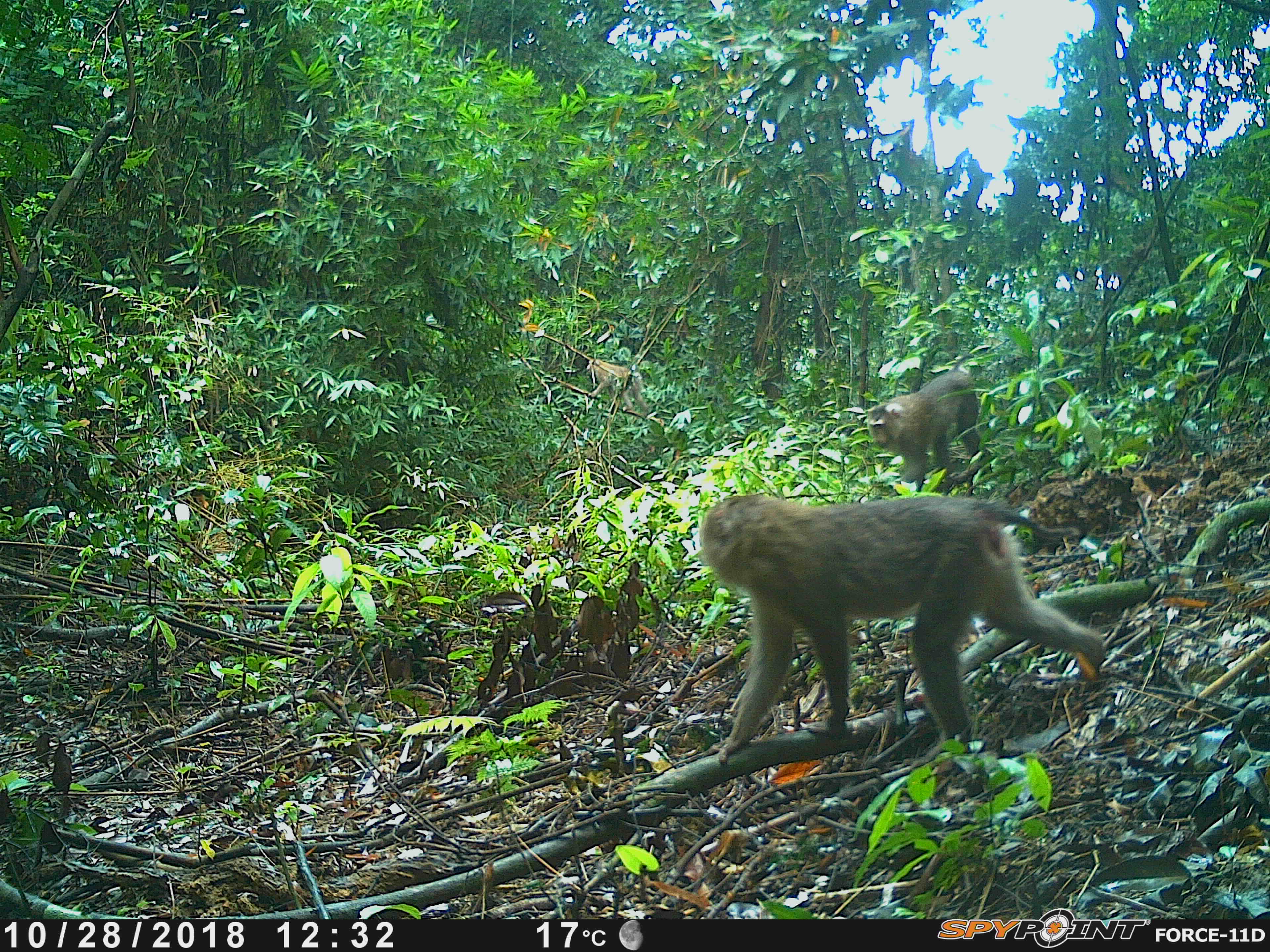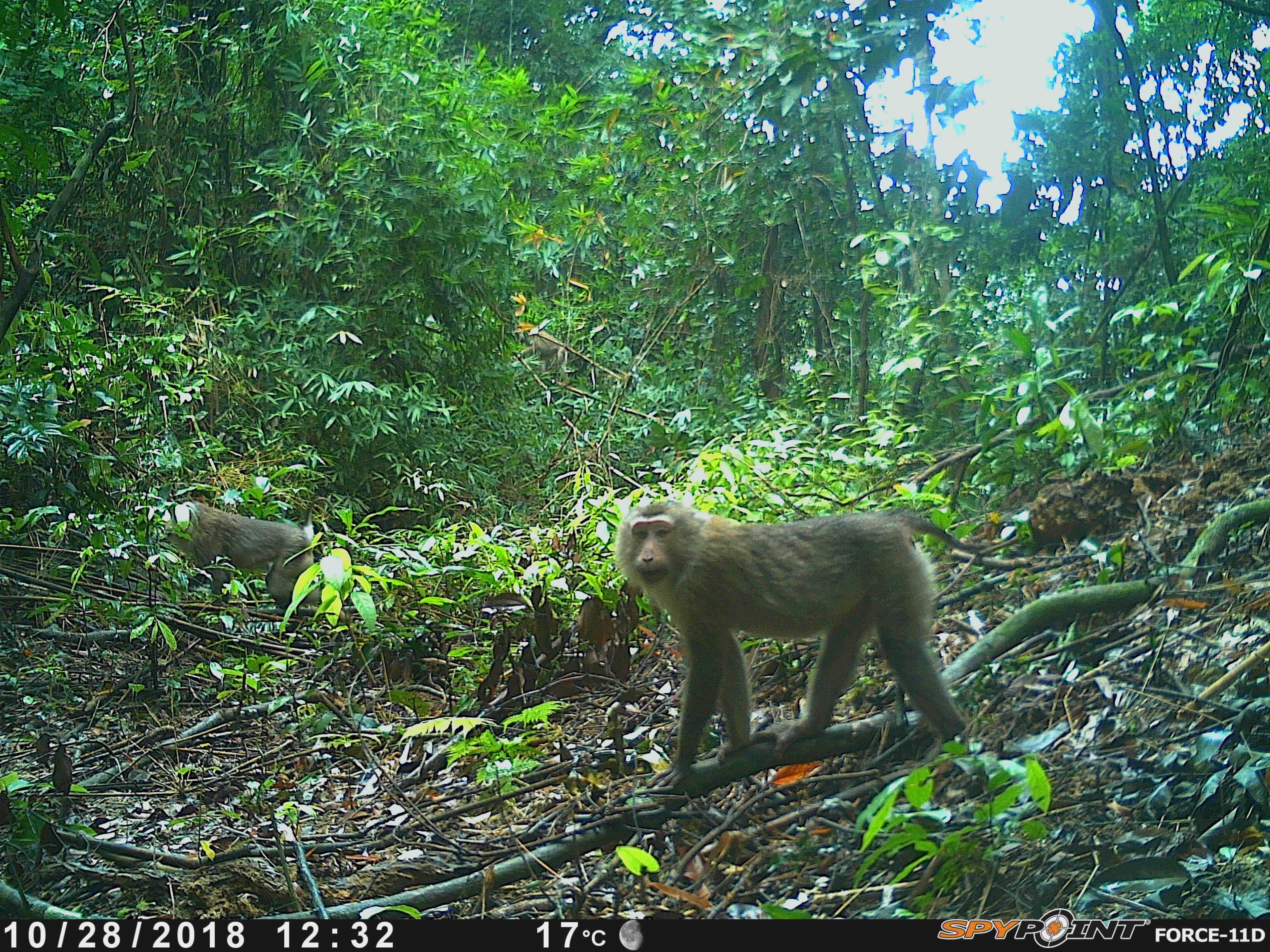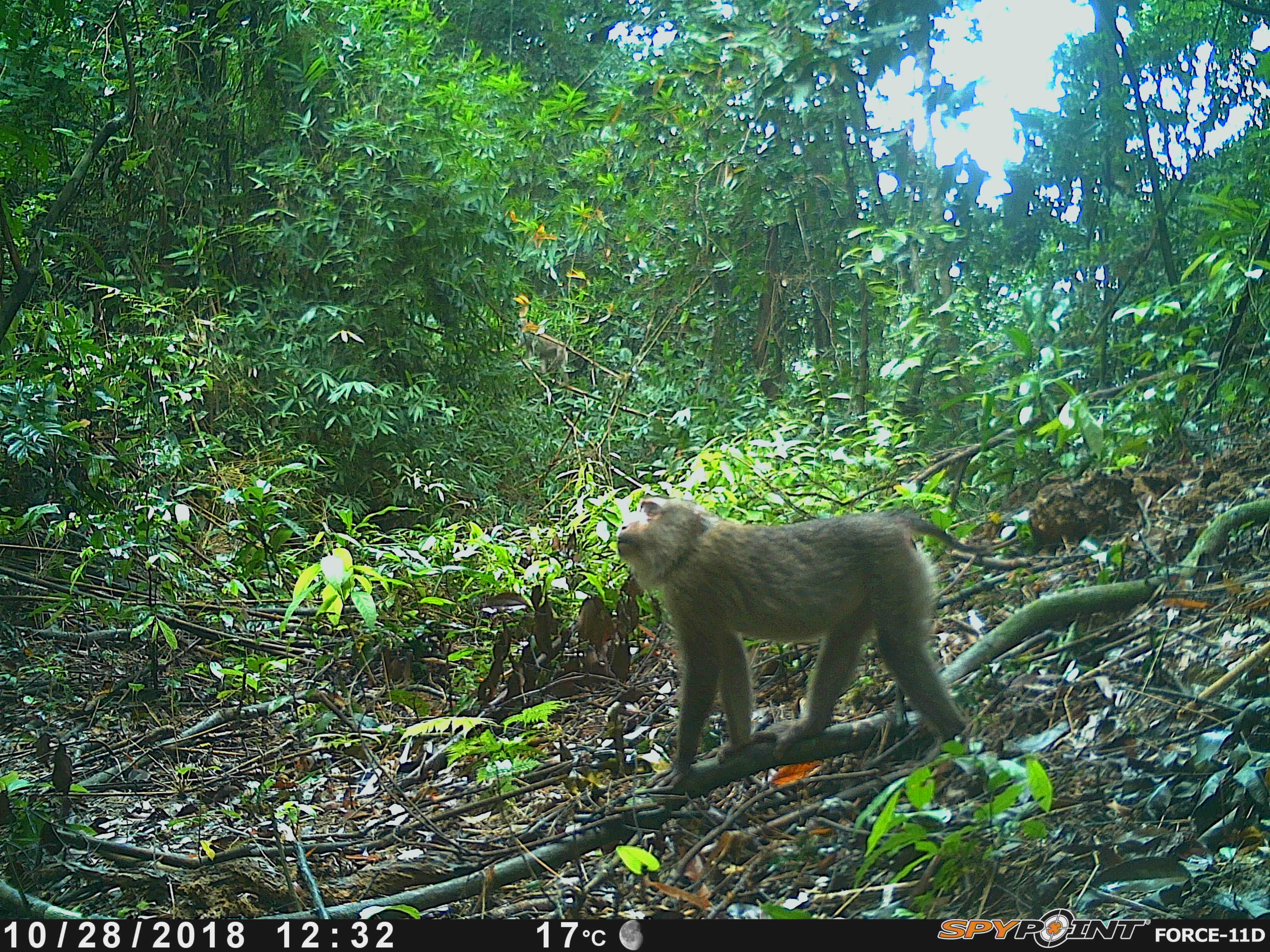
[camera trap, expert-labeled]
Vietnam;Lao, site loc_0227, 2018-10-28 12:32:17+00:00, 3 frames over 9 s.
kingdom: Animalia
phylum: Chordata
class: Mammalia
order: Primates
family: Cercopithecidae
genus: Macaca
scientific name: Macaca nemestrina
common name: pig-tailed macaque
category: pig tailed macaque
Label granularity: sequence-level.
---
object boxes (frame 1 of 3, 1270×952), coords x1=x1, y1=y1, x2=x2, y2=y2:
pig tailed macaque: x1=699, y1=492, x2=1105, y2=766; x1=866, y1=353, x2=982, y2=492; x1=586, y1=358, x2=648, y2=412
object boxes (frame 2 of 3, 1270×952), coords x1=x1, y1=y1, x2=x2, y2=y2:
pig tailed macaque: x1=614, y1=499, x2=990, y2=787; x1=165, y1=496, x2=352, y2=623; x1=517, y1=326, x2=568, y2=379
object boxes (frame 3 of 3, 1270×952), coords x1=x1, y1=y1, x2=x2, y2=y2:
pig tailed macaque: x1=617, y1=494, x2=989, y2=789; x1=517, y1=317, x2=570, y2=384